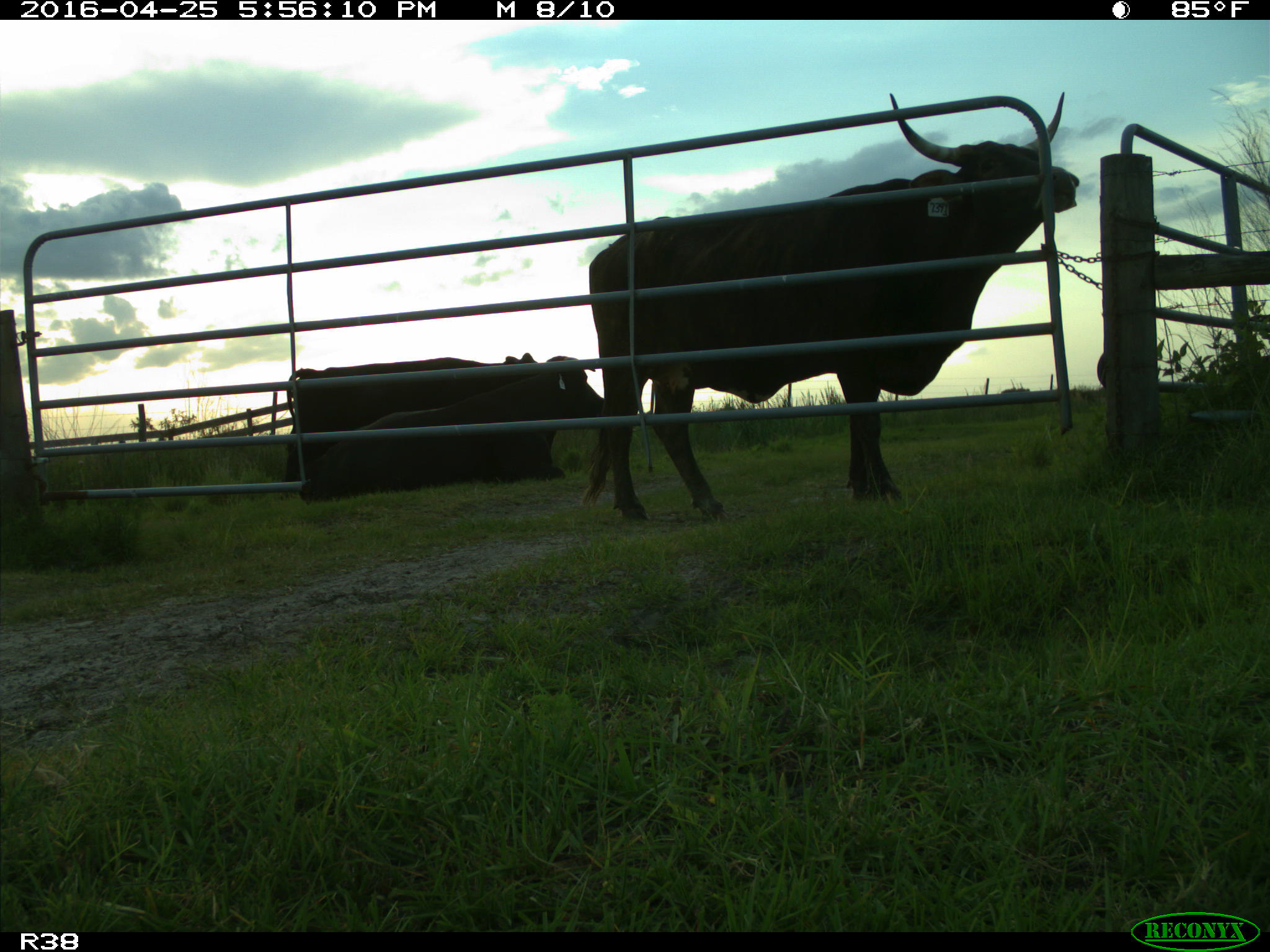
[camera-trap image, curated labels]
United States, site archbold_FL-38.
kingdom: Animalia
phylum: Chordata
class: Mammalia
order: Artiodactyla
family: Bovidae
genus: Bos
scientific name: Bos taurus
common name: domestic cow